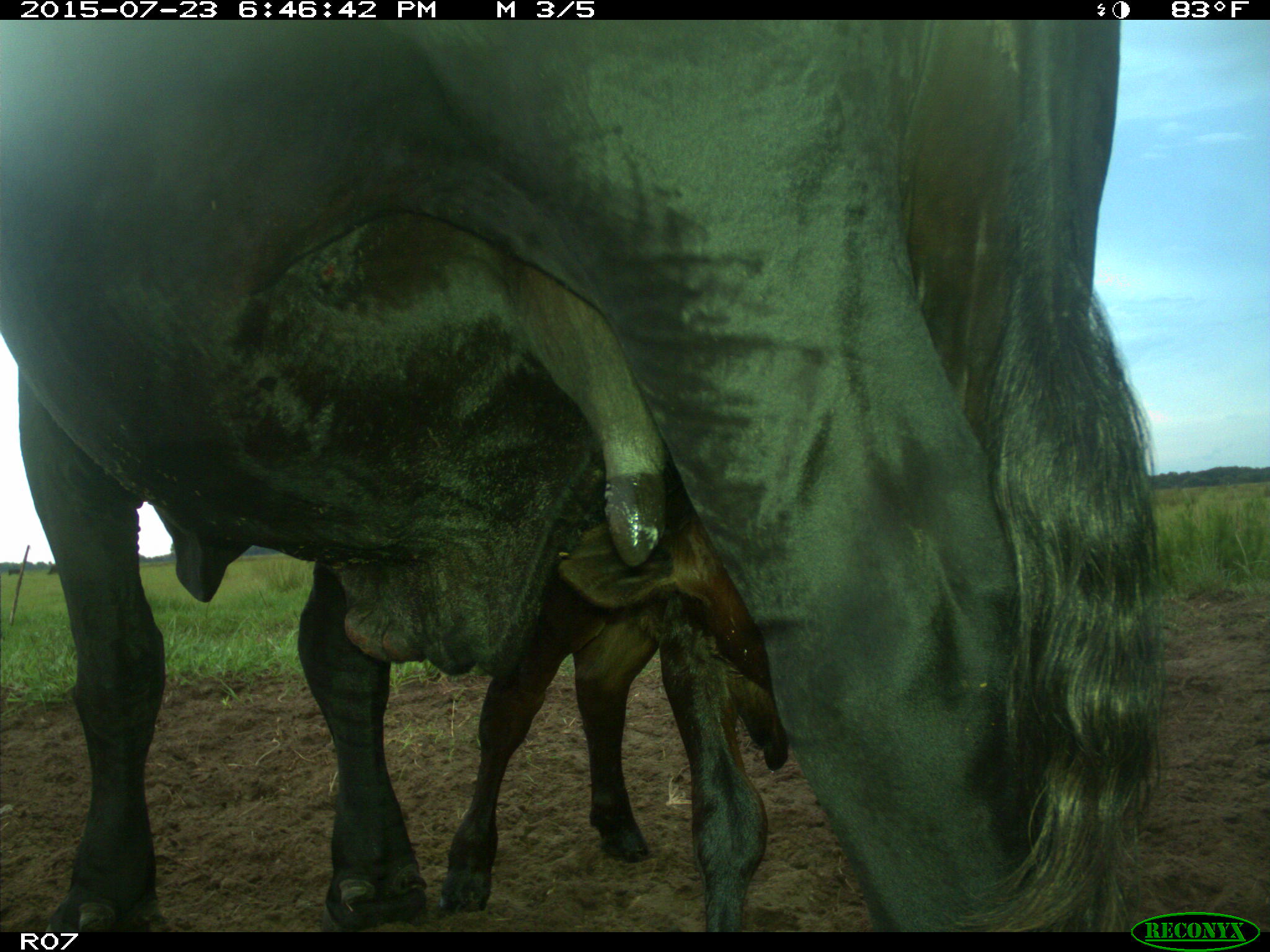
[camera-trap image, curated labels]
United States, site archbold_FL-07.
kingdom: Animalia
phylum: Chordata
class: Mammalia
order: Artiodactyla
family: Bovidae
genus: Bos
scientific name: Bos taurus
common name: domestic cow